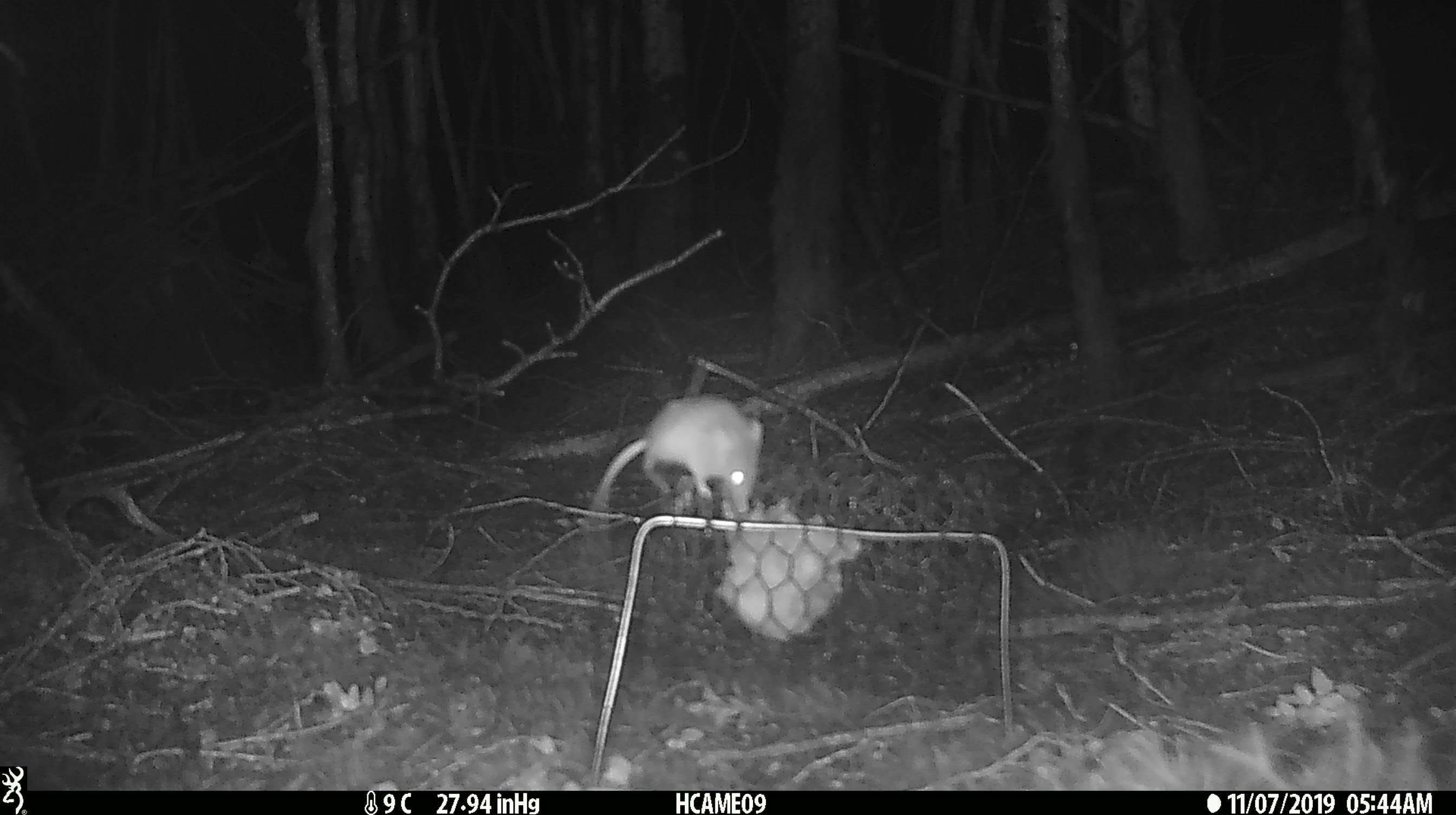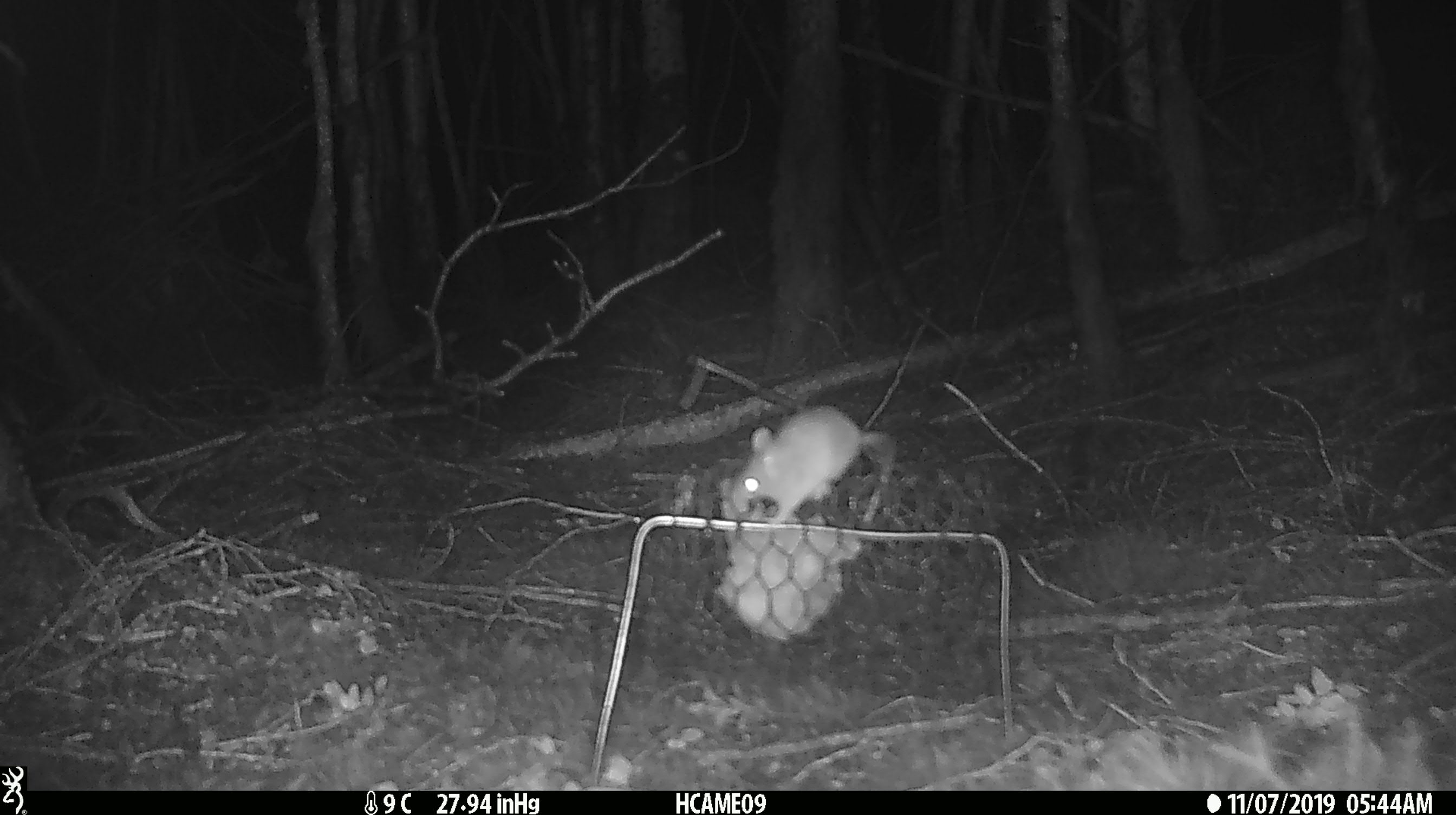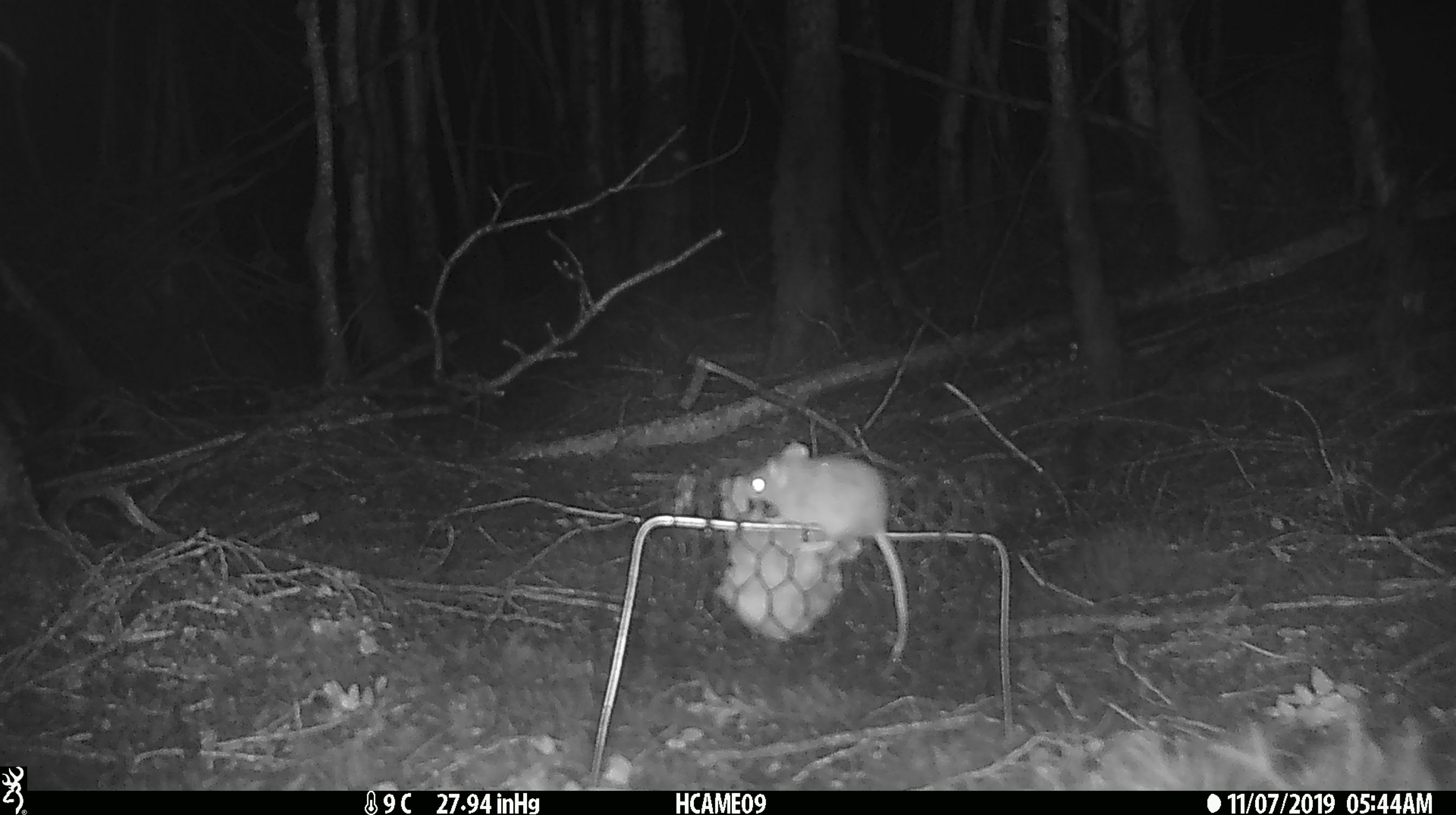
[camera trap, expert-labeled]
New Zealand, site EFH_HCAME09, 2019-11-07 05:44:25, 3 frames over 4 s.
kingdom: Animalia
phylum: Chordata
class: Mammalia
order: Rodentia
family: Muridae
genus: Mus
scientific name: Mus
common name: mouse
Mouse (Mus).